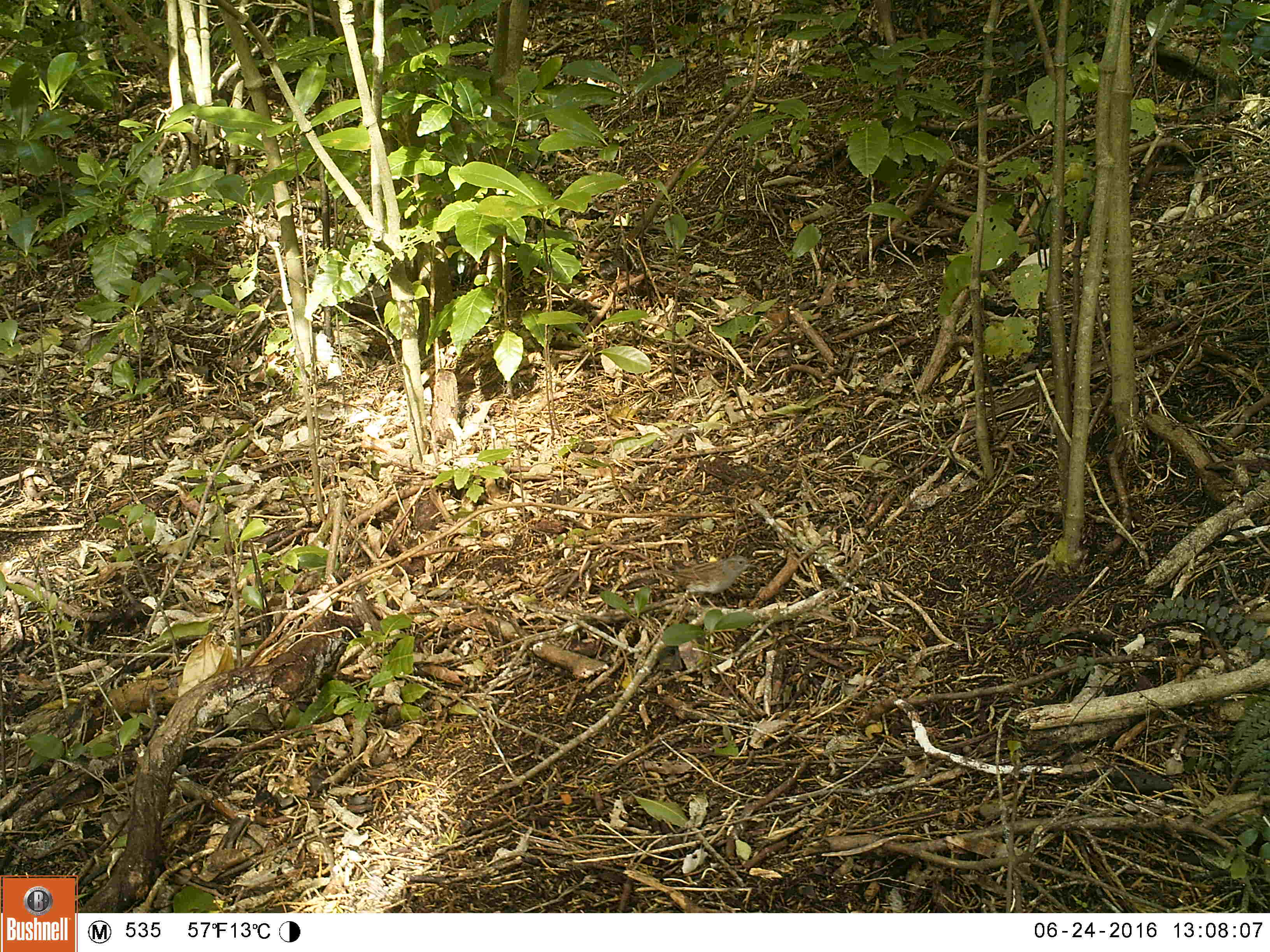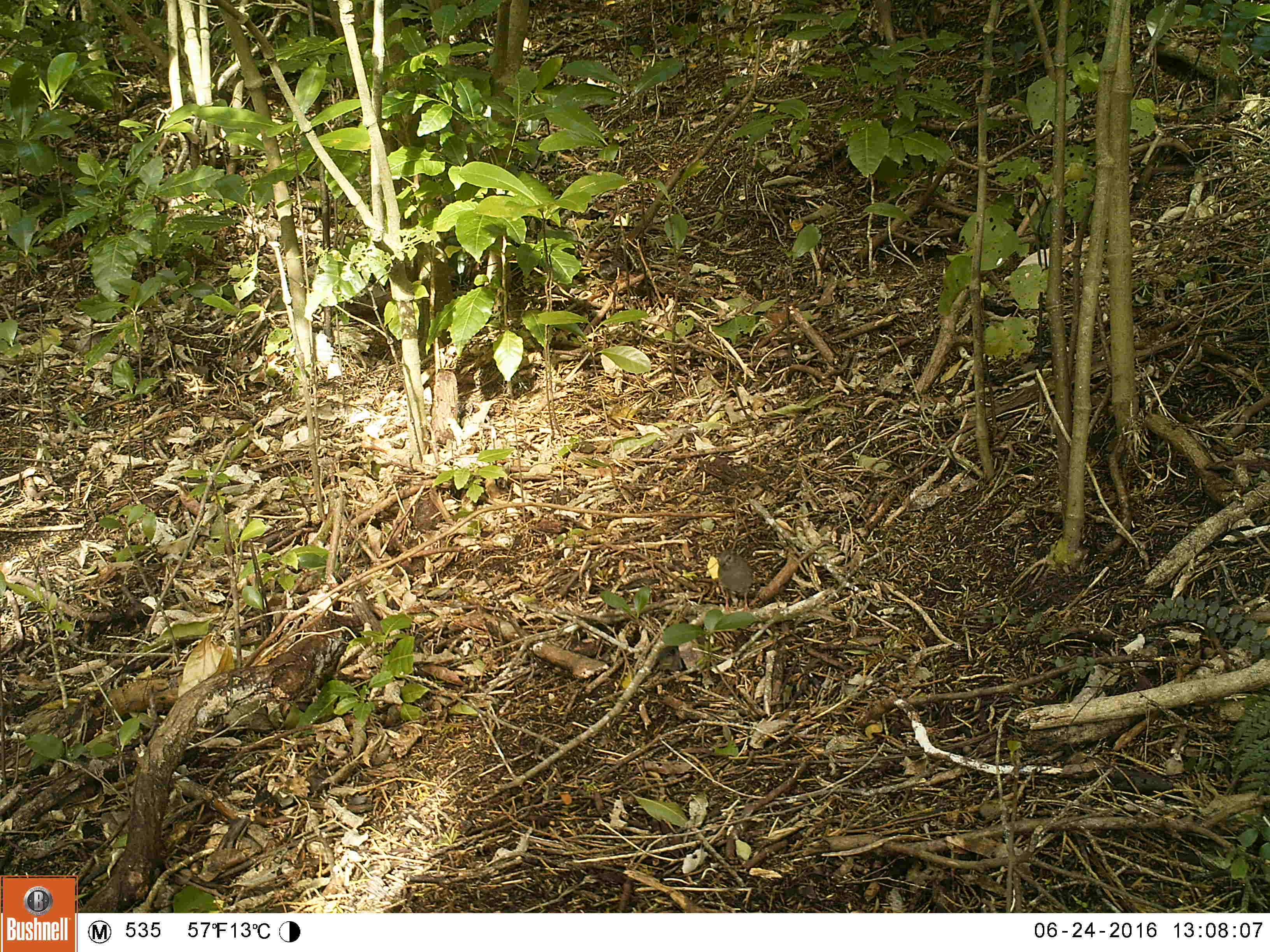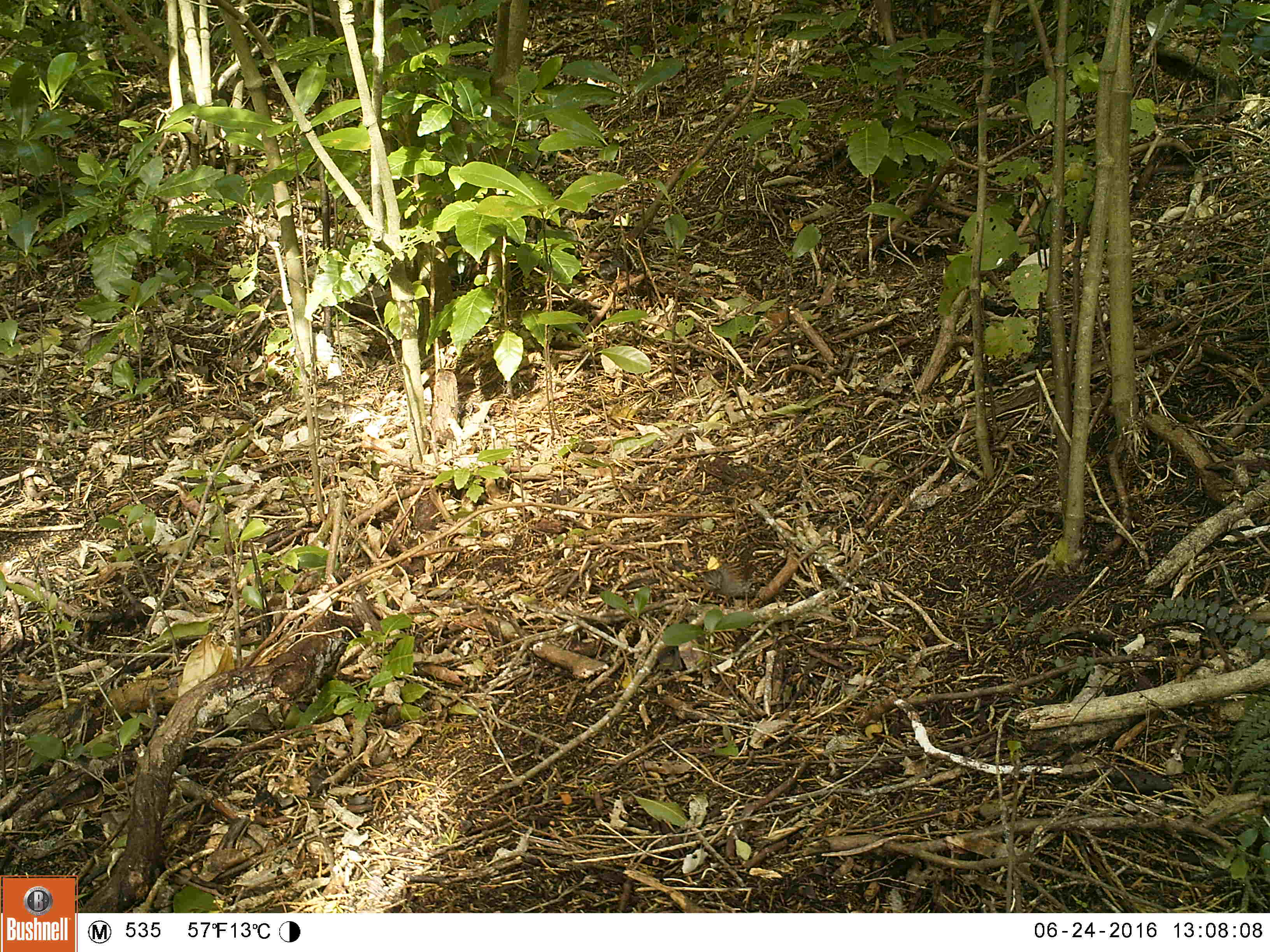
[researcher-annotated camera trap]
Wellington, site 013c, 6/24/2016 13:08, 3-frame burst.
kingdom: Animalia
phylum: Chordata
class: Aves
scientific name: Aves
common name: bird